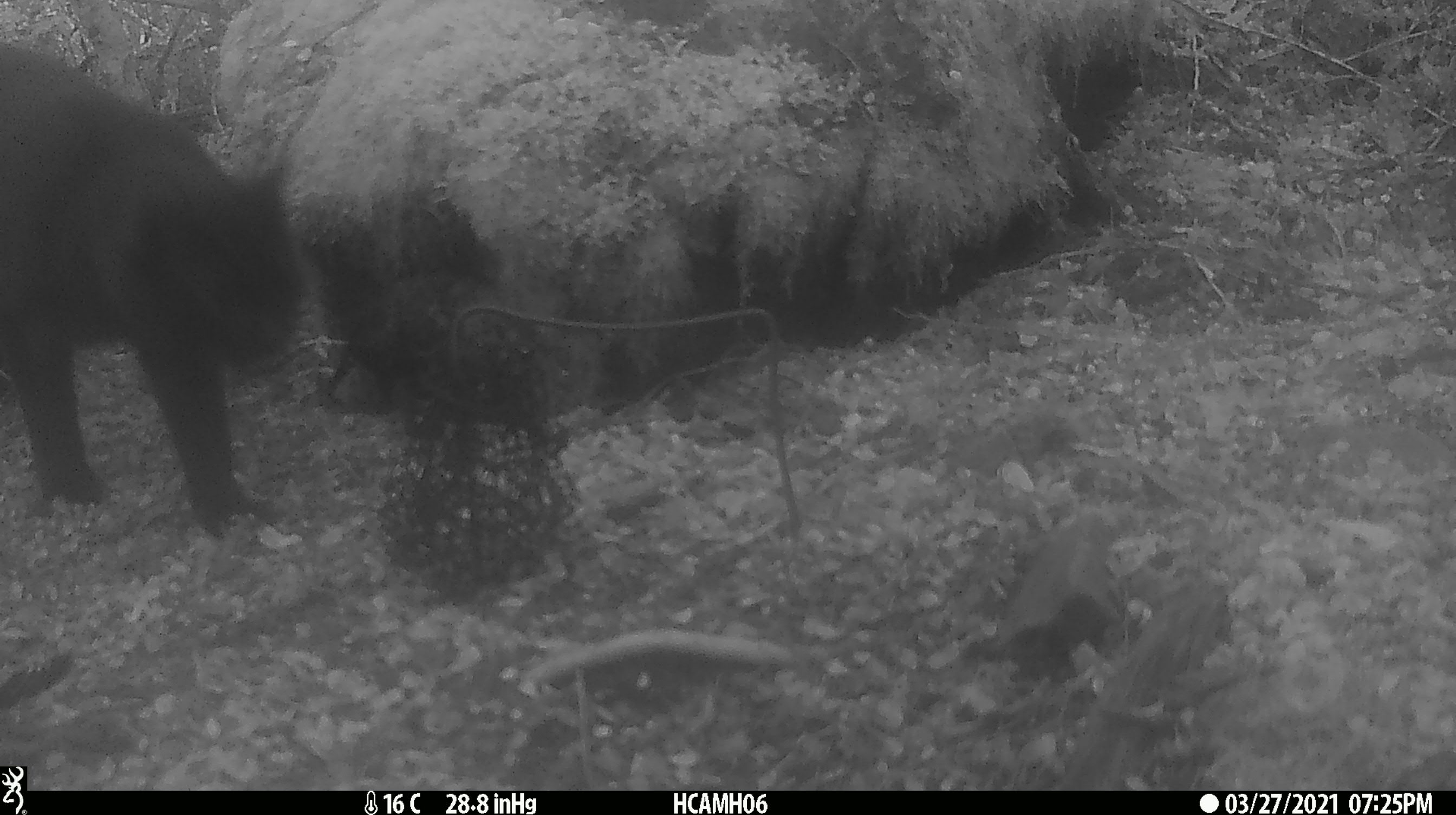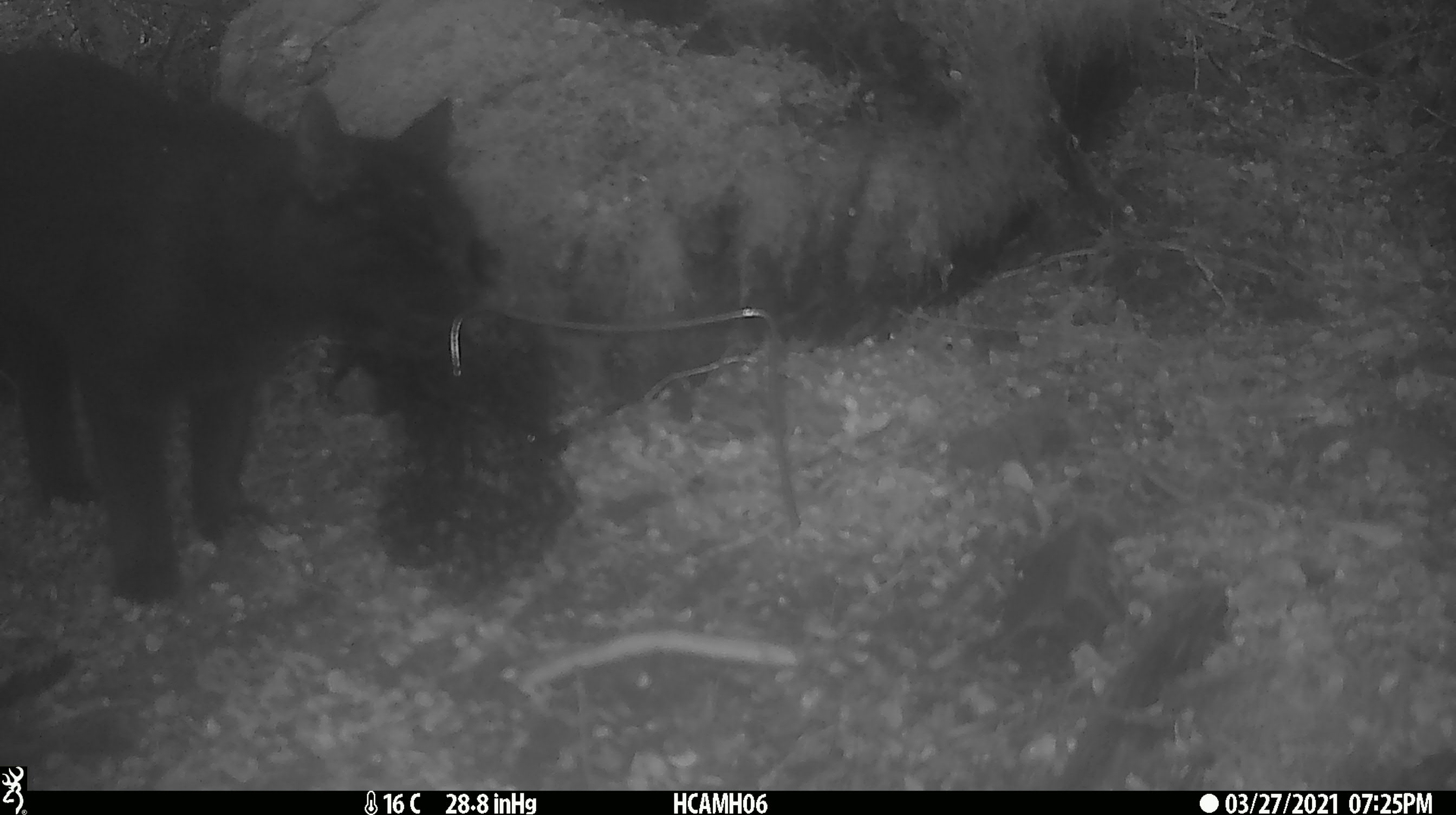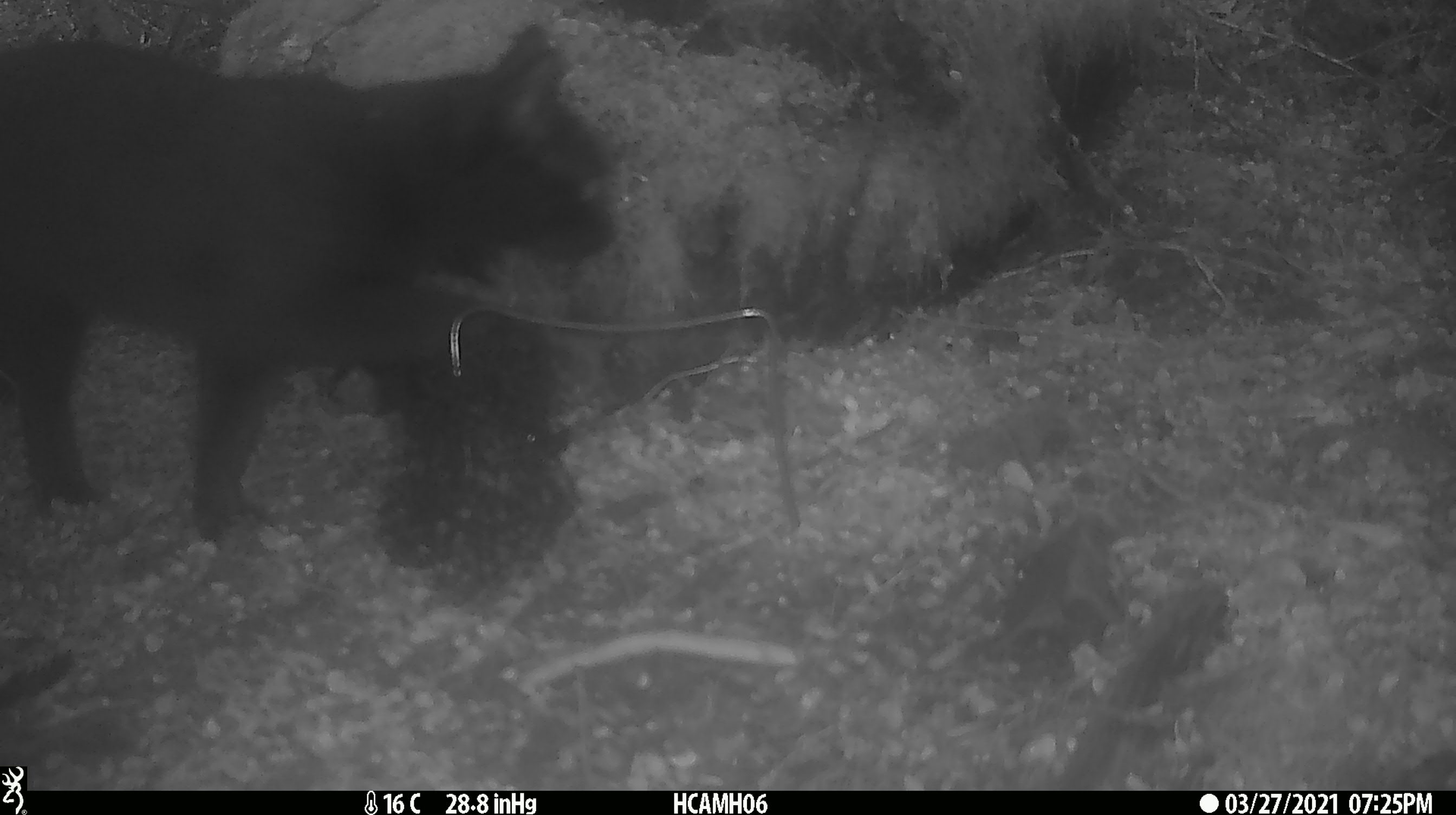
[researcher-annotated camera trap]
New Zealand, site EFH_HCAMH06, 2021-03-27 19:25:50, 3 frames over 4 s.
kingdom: Animalia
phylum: Chordata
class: Mammalia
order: Carnivora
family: Felidae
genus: Felis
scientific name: Felis catus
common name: domestic cat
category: cat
Cat (domestic cat) (Felis catus).